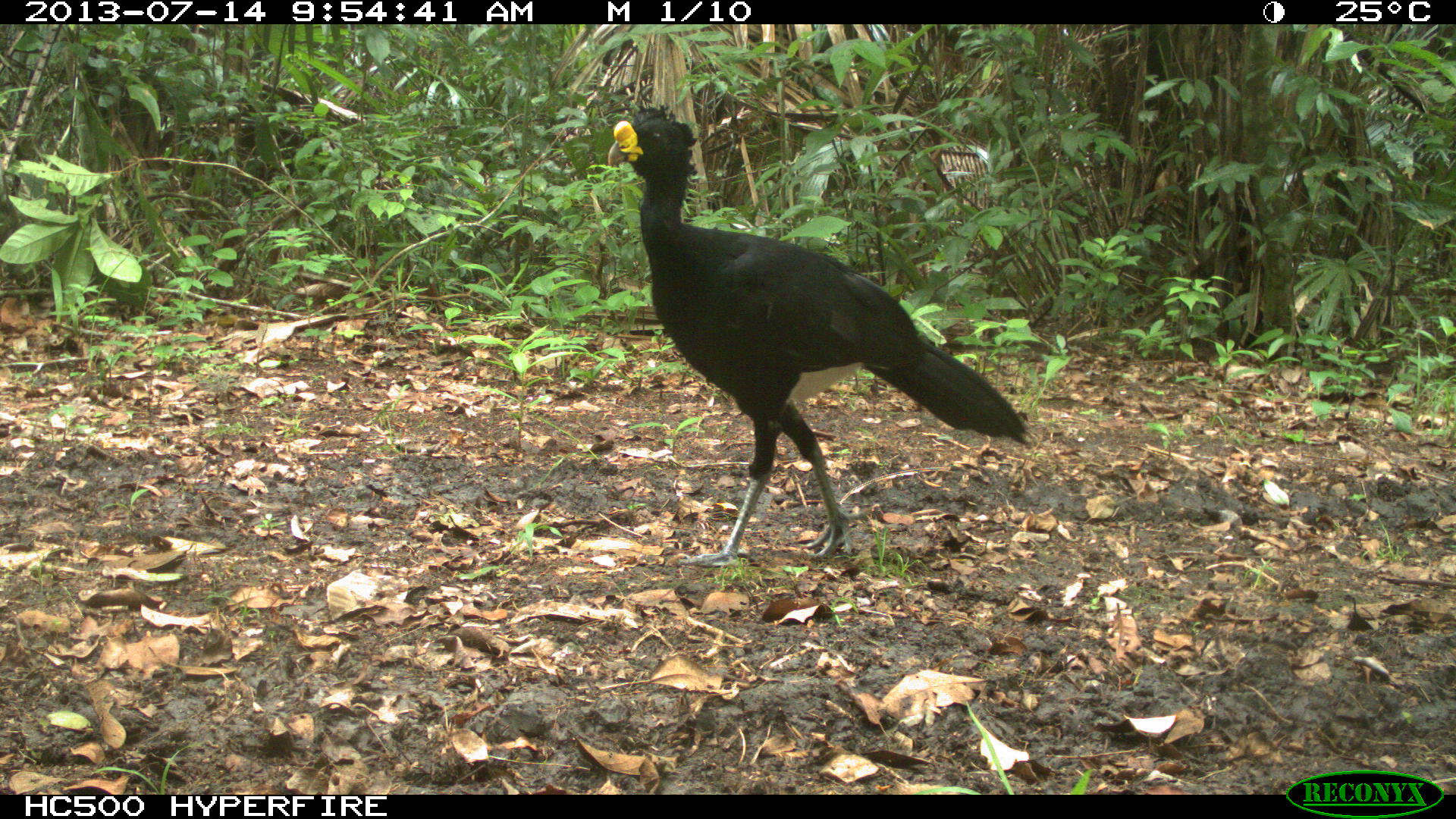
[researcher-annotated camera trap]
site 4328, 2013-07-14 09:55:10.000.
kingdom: Animalia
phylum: Chordata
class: Aves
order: Galliformes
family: Cracidae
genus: Crax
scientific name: Crax rubra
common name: great curassow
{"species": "Crax rubra (great curassow)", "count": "1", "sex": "male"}